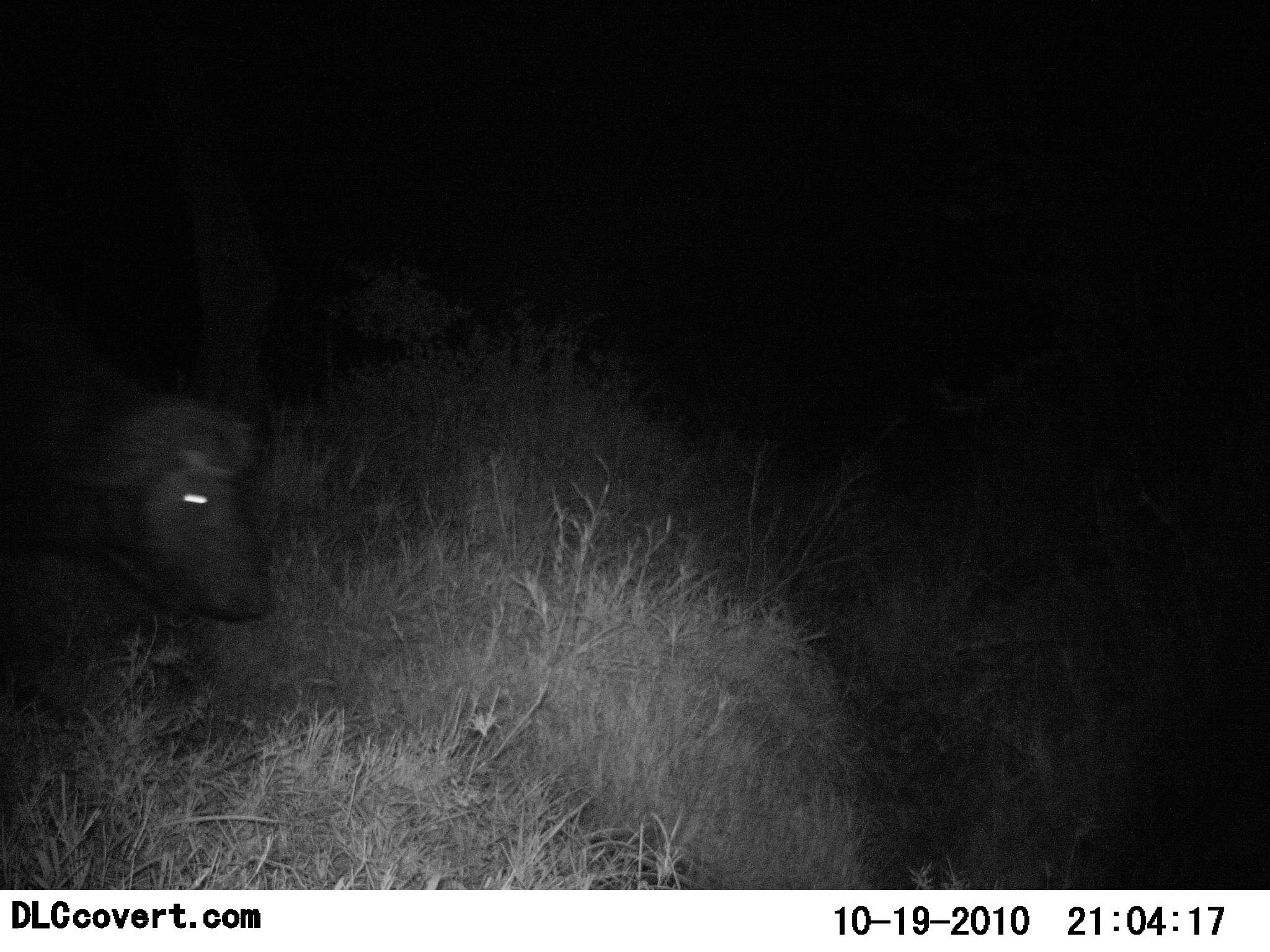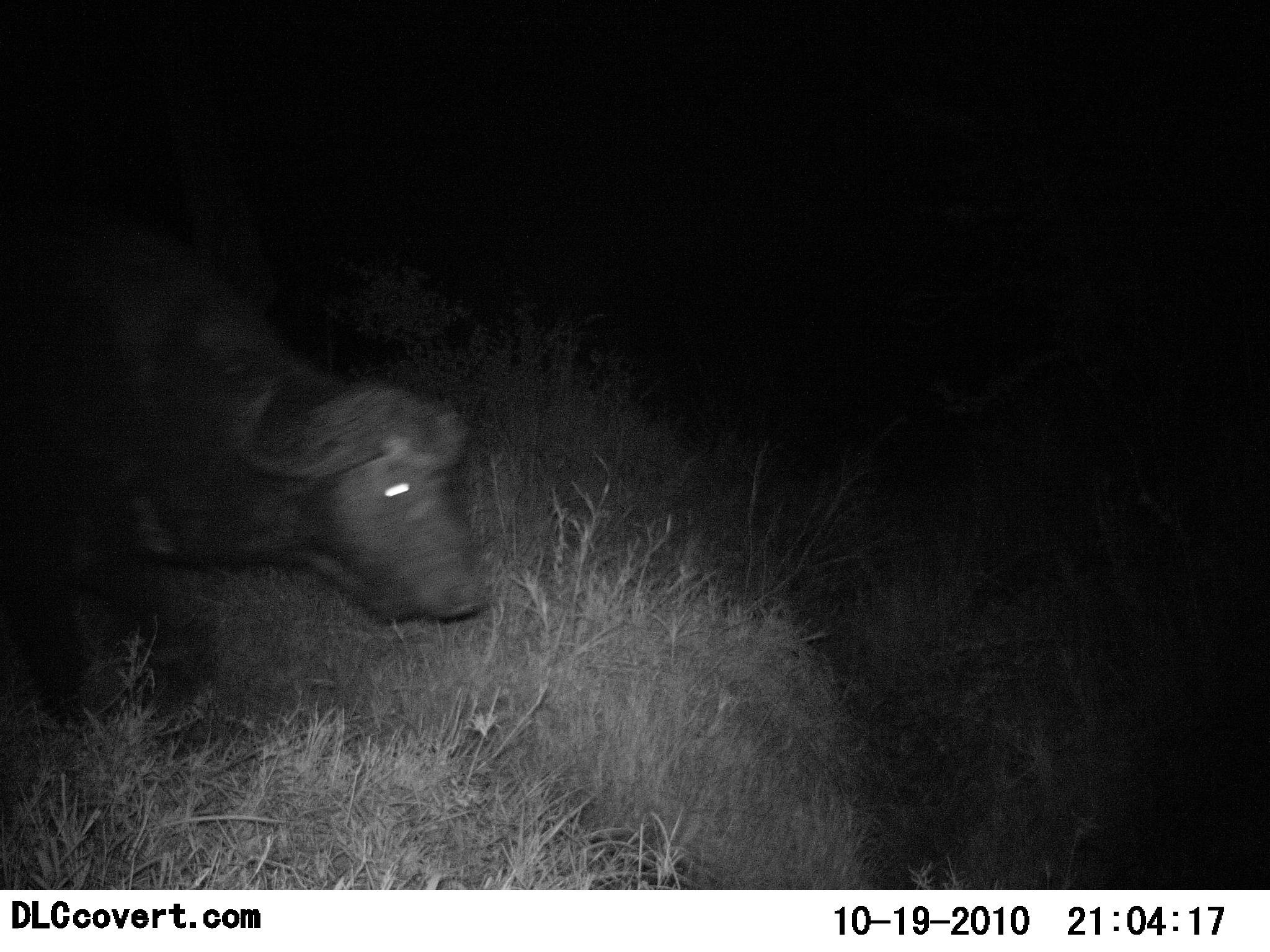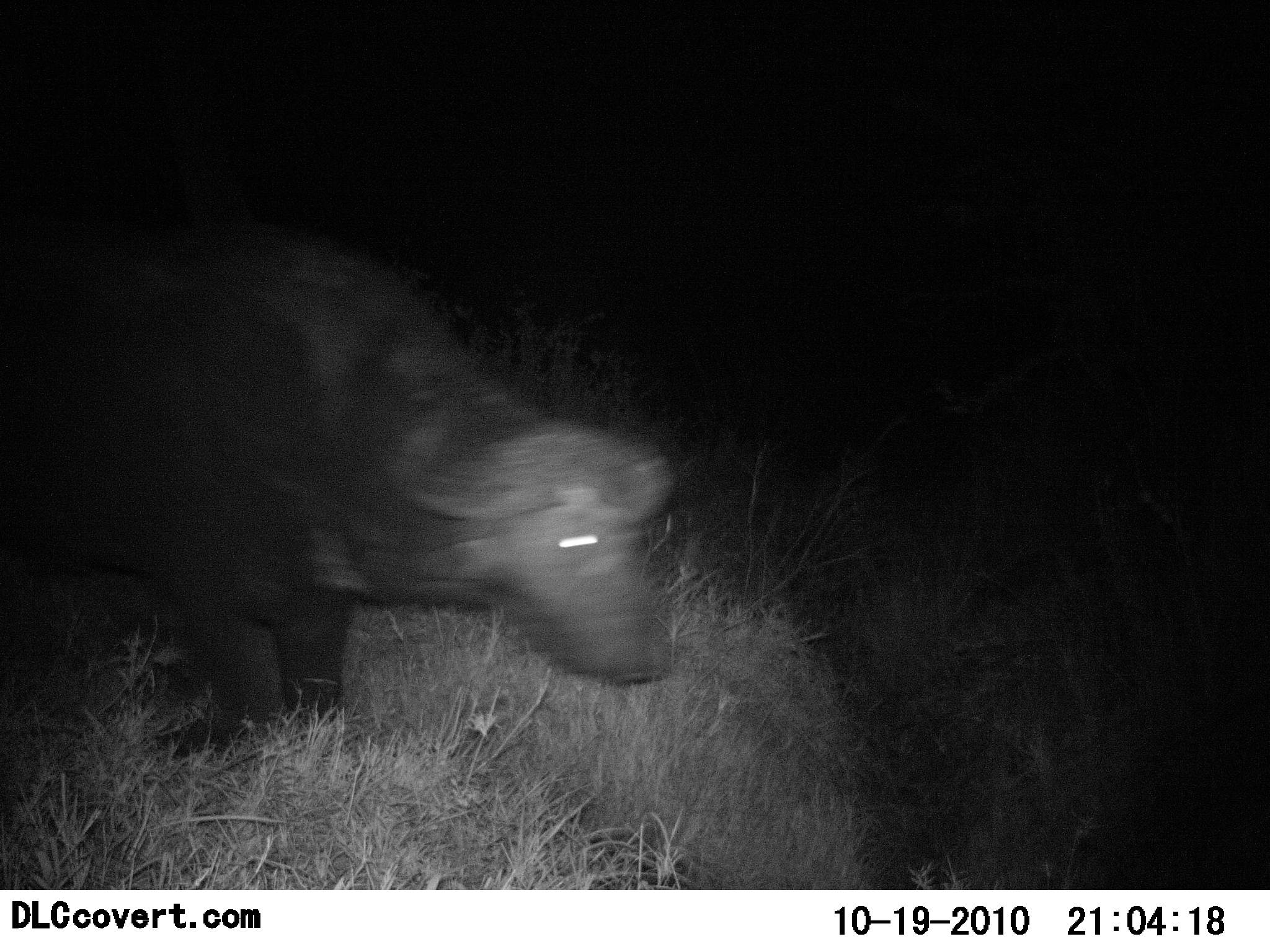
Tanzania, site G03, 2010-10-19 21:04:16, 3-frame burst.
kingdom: Animalia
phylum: Chordata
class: Mammalia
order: Artiodactyla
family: Bovidae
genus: Syncerus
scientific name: Syncerus caffer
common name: cape buffalo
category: buffalo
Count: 1.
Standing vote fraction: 5%.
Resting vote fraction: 0%.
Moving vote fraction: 100%.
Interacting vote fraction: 0%.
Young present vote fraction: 0%.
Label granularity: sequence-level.